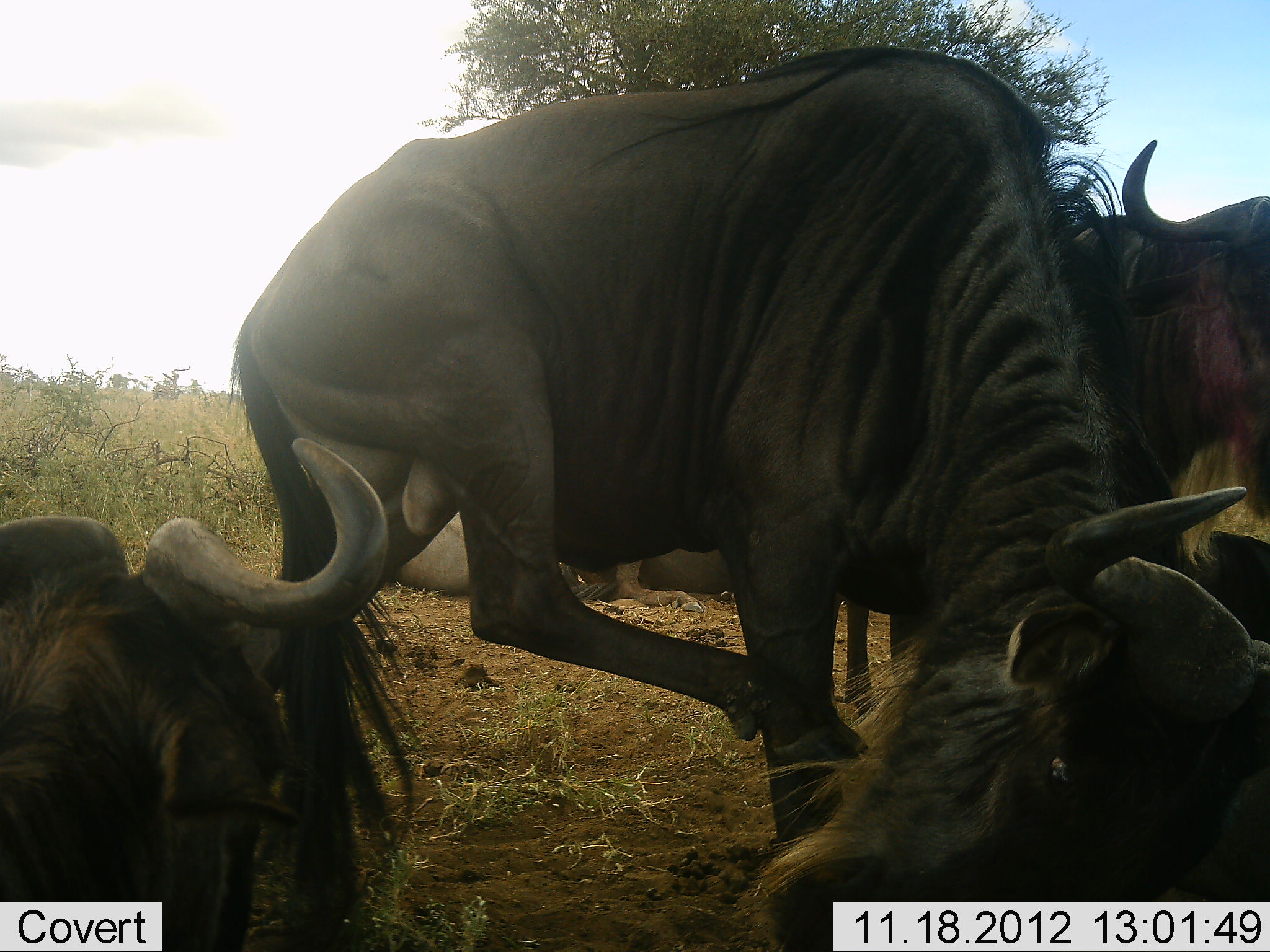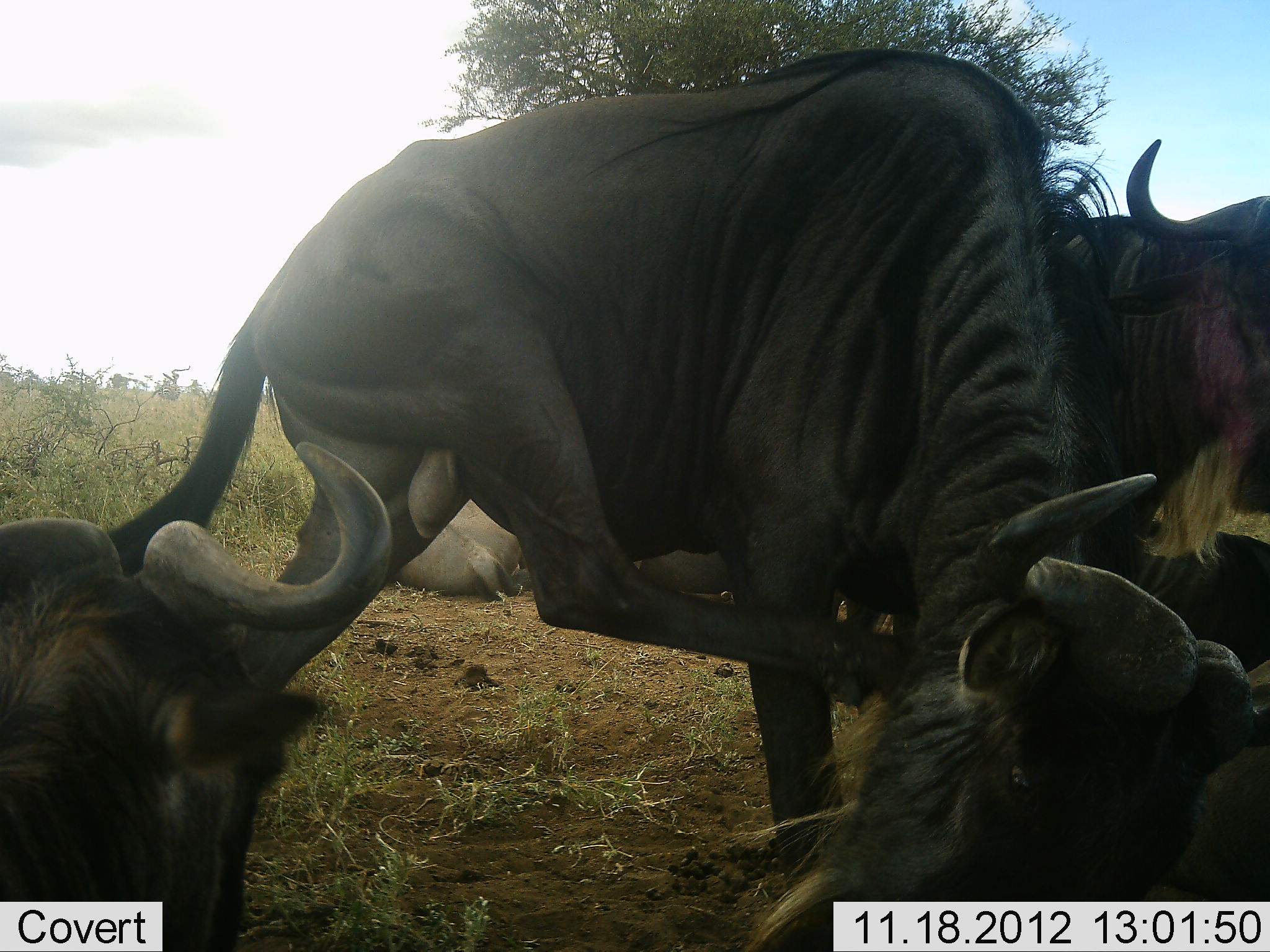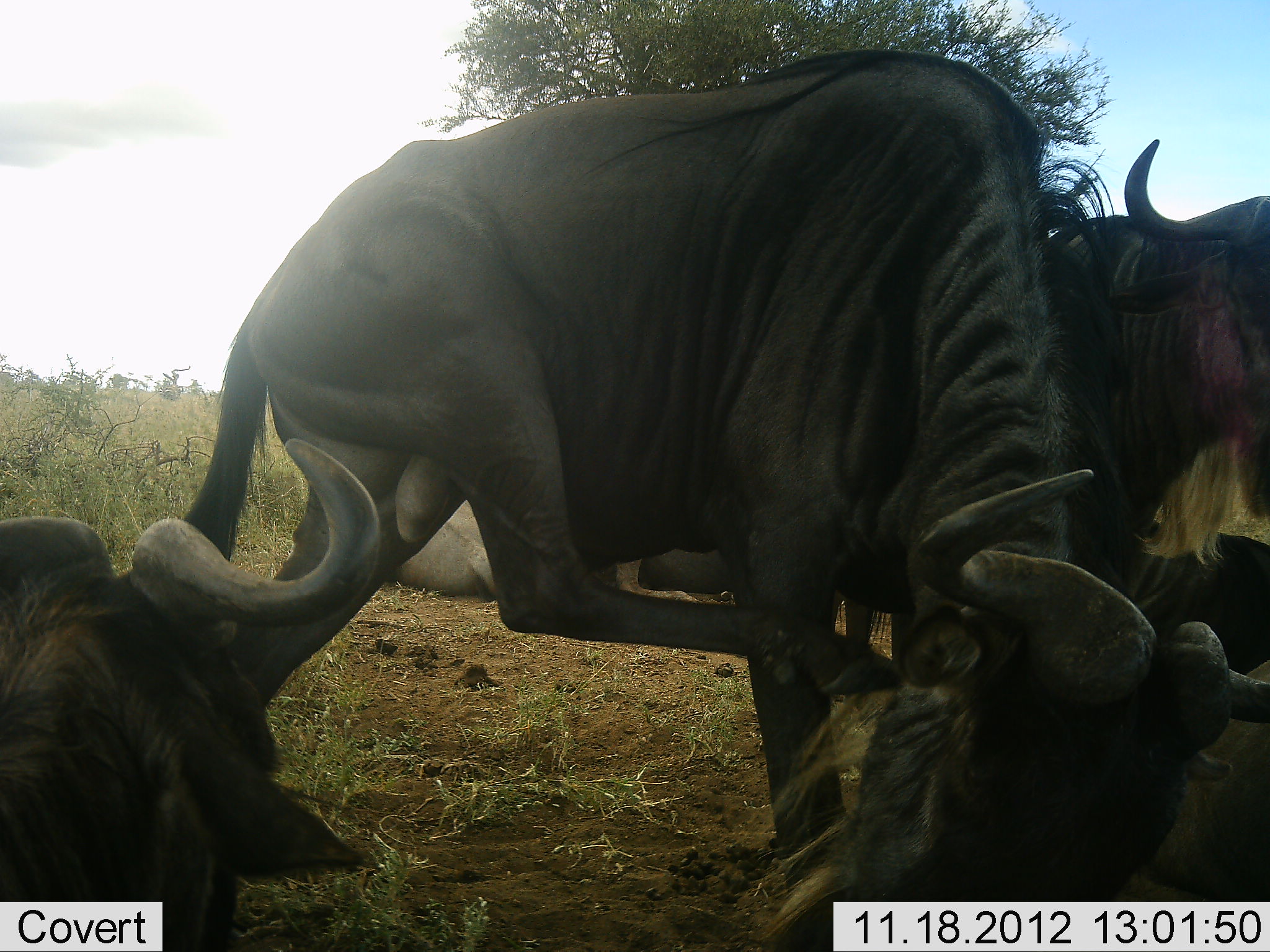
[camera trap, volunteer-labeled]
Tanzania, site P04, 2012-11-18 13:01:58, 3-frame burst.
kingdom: Animalia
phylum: Chordata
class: Mammalia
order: Artiodactyla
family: Bovidae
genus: Connochaetes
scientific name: Connochaetes taurinus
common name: blue wildebeest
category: wildebeest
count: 6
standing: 60%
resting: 80%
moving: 40%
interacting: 20%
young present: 0%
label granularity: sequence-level